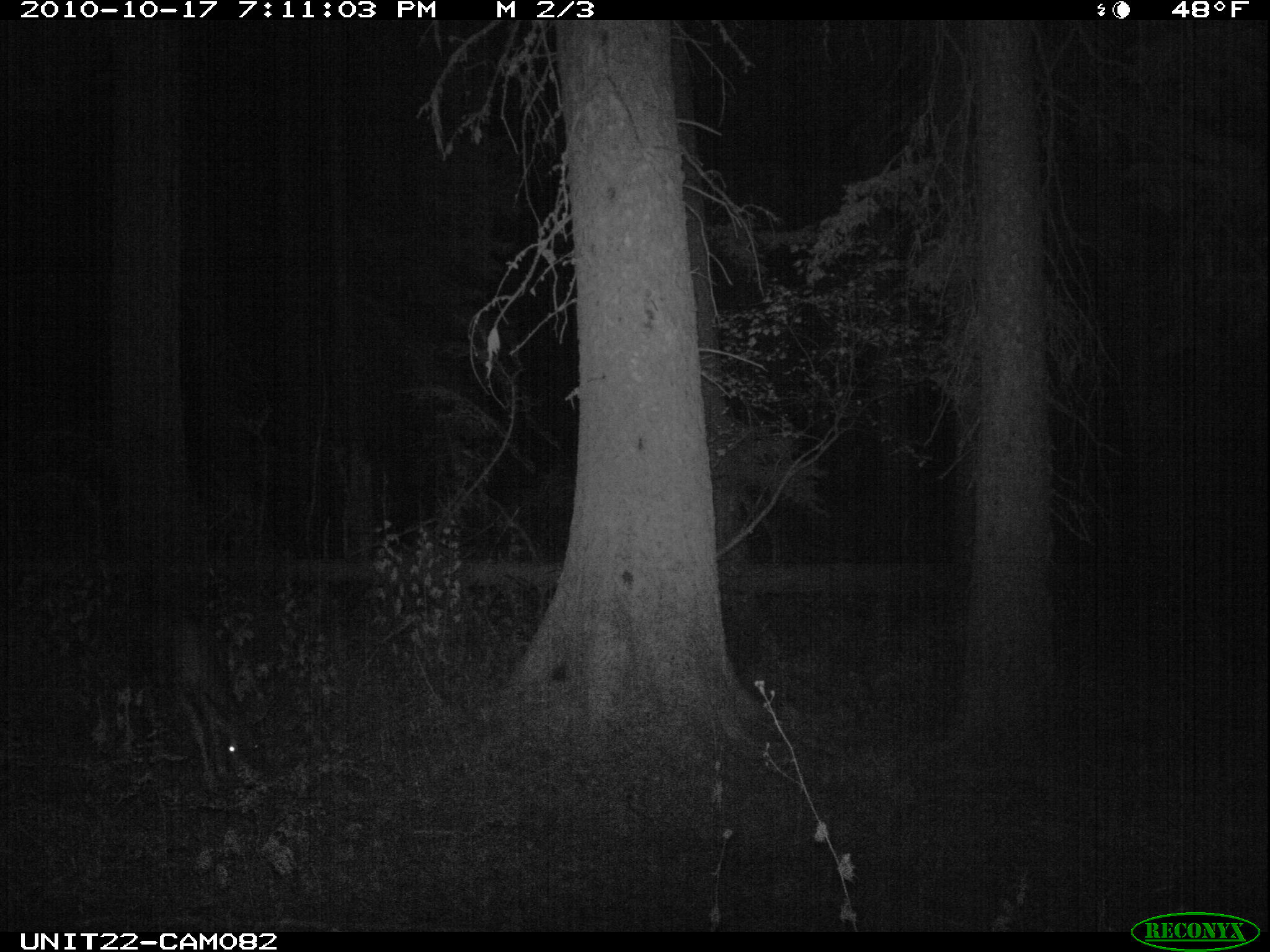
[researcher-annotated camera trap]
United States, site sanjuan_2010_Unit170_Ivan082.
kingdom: Animalia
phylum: Chordata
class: Mammalia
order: Artiodactyla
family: Cervidae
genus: Odocoileus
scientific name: Odocoileus hemionus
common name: mule deer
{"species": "Odocoileus hemionus (mule deer)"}